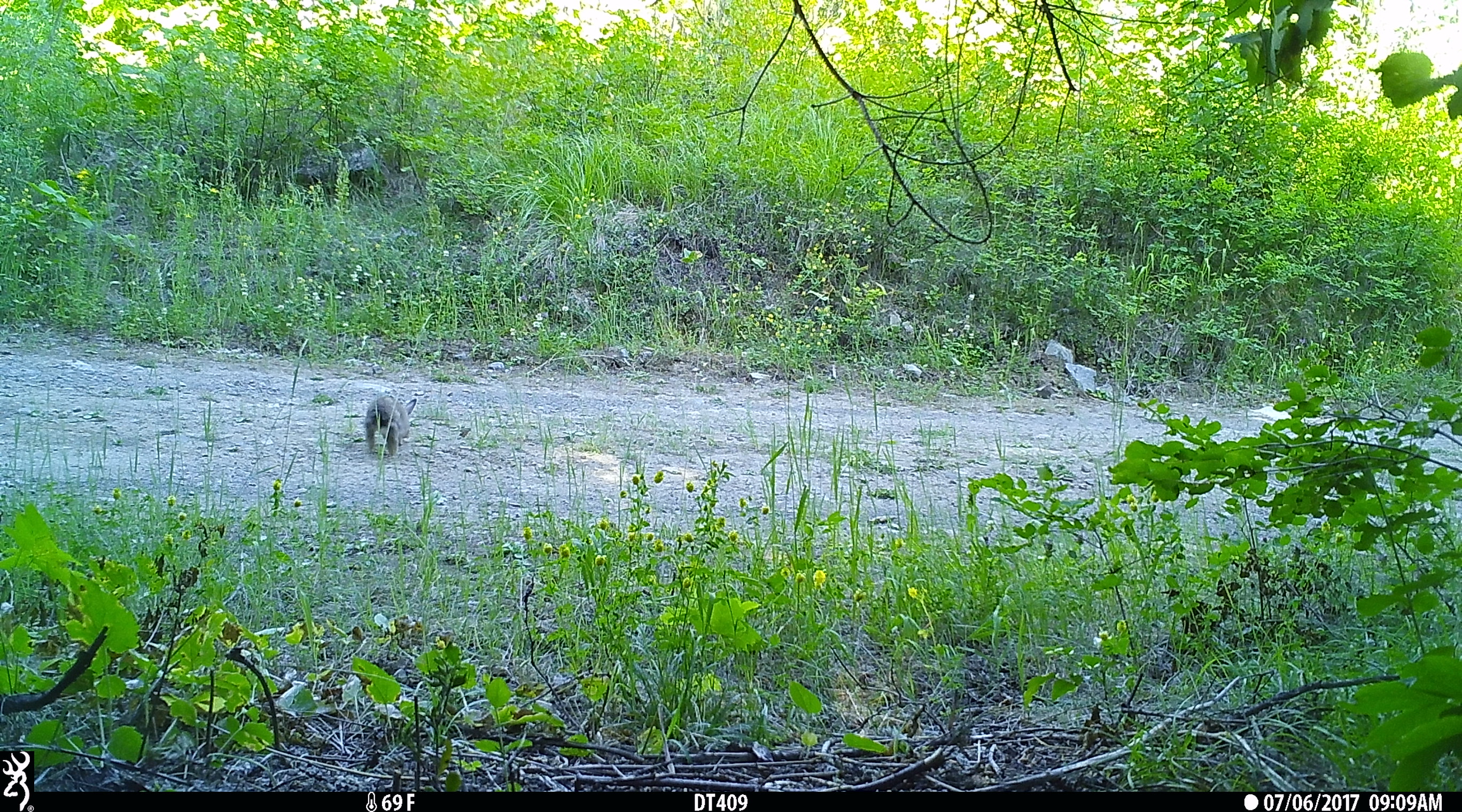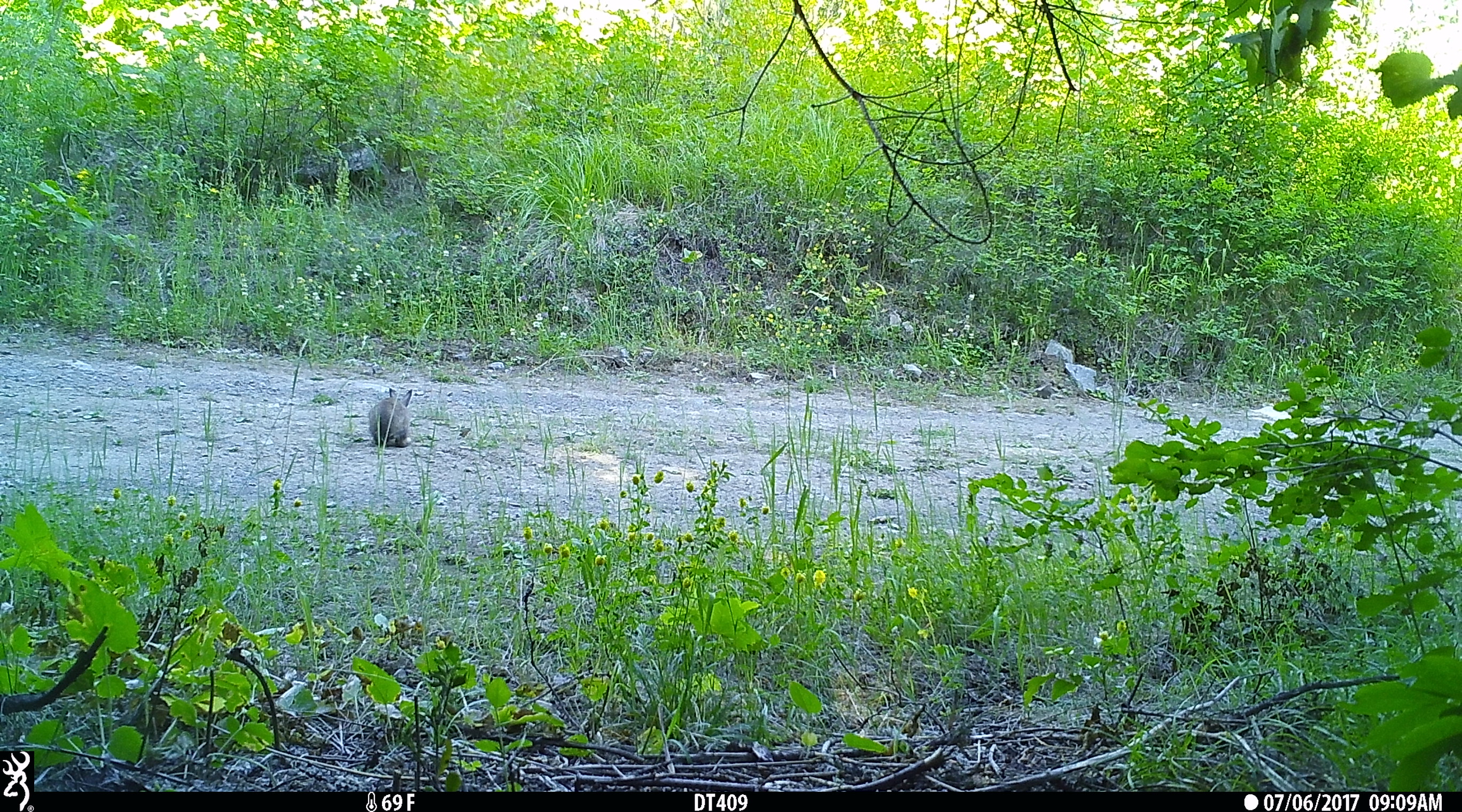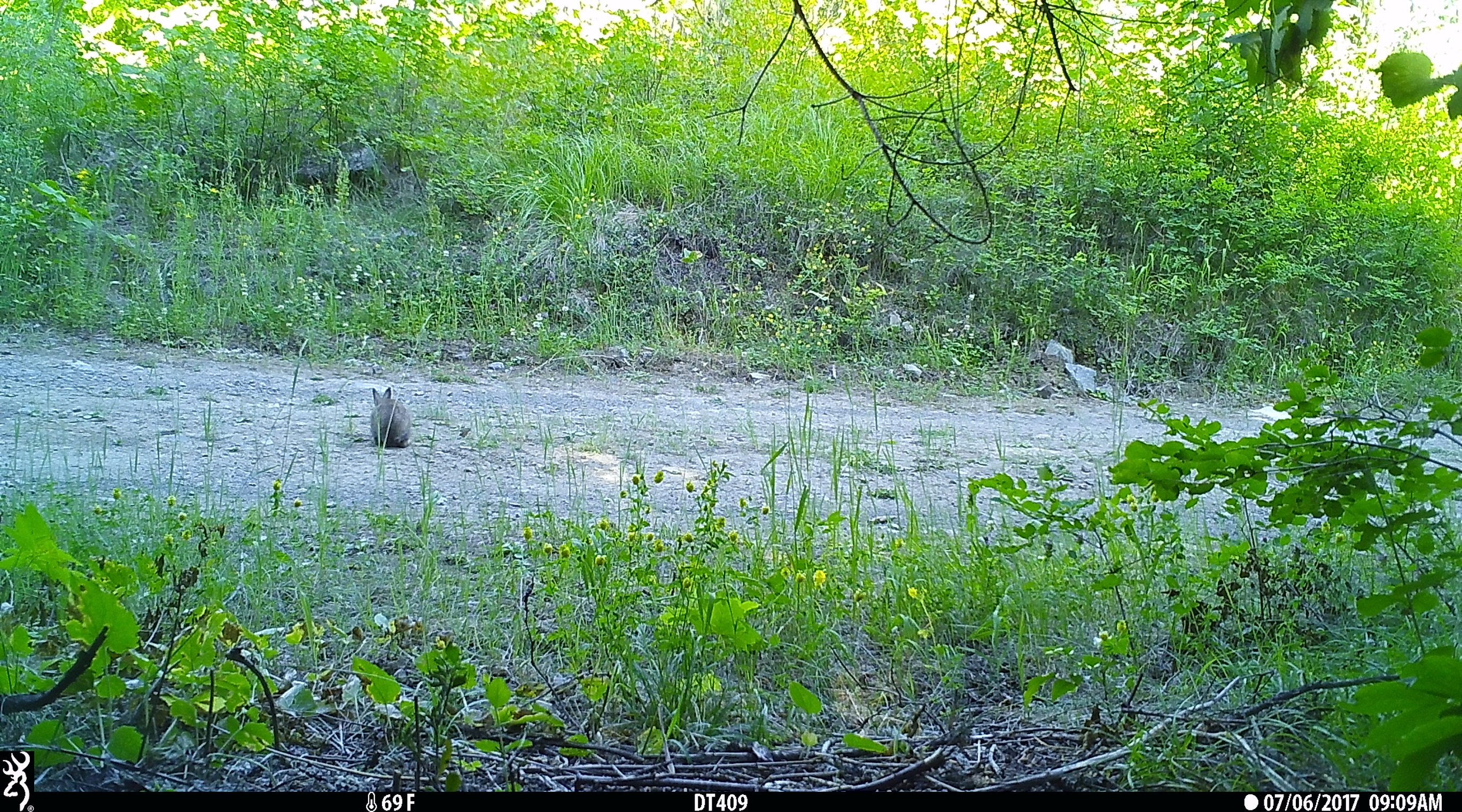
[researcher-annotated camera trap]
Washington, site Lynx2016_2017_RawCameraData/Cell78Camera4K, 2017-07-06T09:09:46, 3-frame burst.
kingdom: Animalia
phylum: Chordata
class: Mammalia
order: Lagomorpha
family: Leporidae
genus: Lepus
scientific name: Lepus americanus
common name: snowshoe hare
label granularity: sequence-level